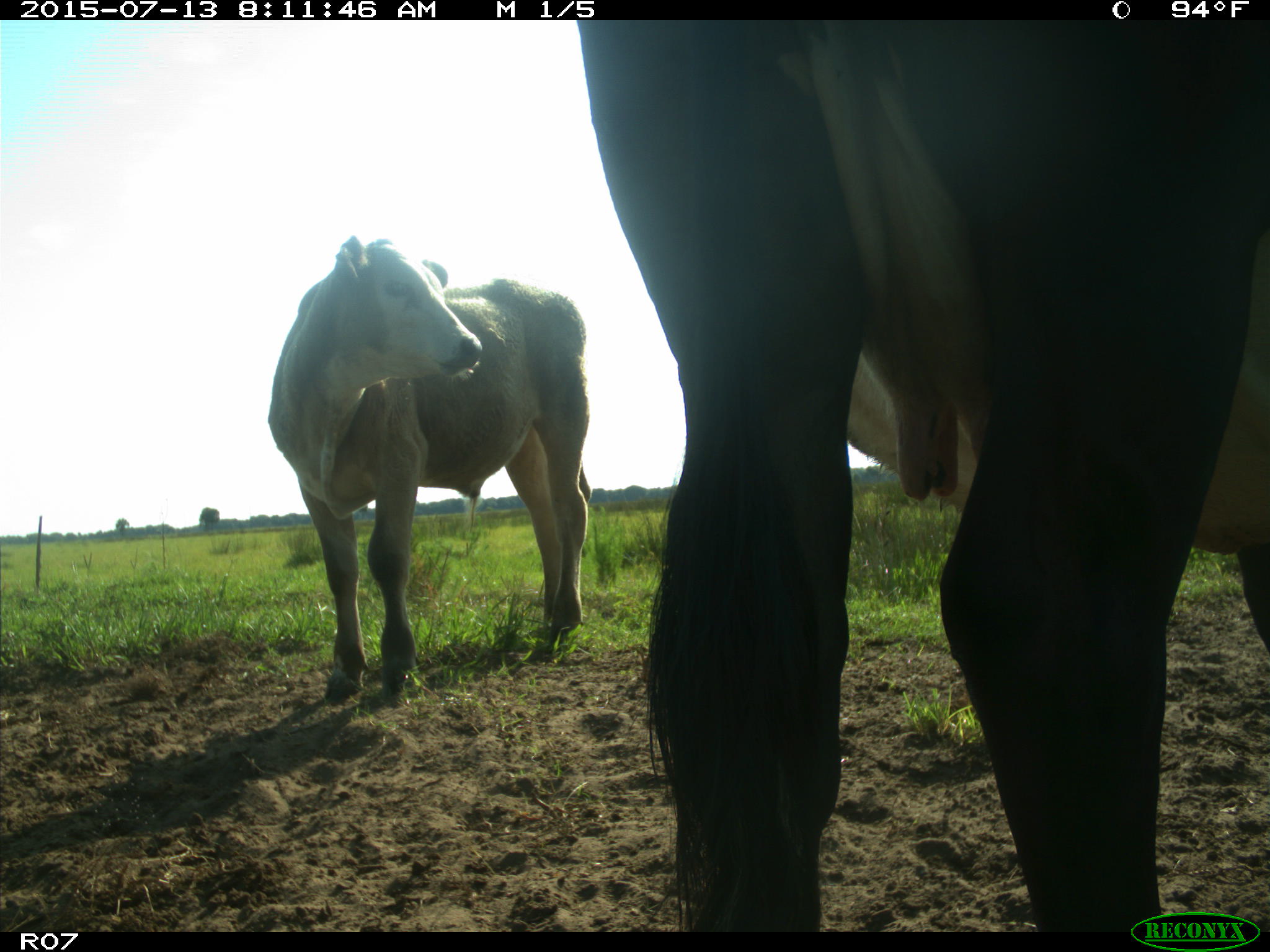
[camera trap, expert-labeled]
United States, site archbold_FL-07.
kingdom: Animalia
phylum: Chordata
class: Mammalia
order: Artiodactyla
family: Bovidae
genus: Bos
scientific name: Bos taurus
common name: domestic cow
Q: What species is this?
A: Bos taurus (domestic cow).